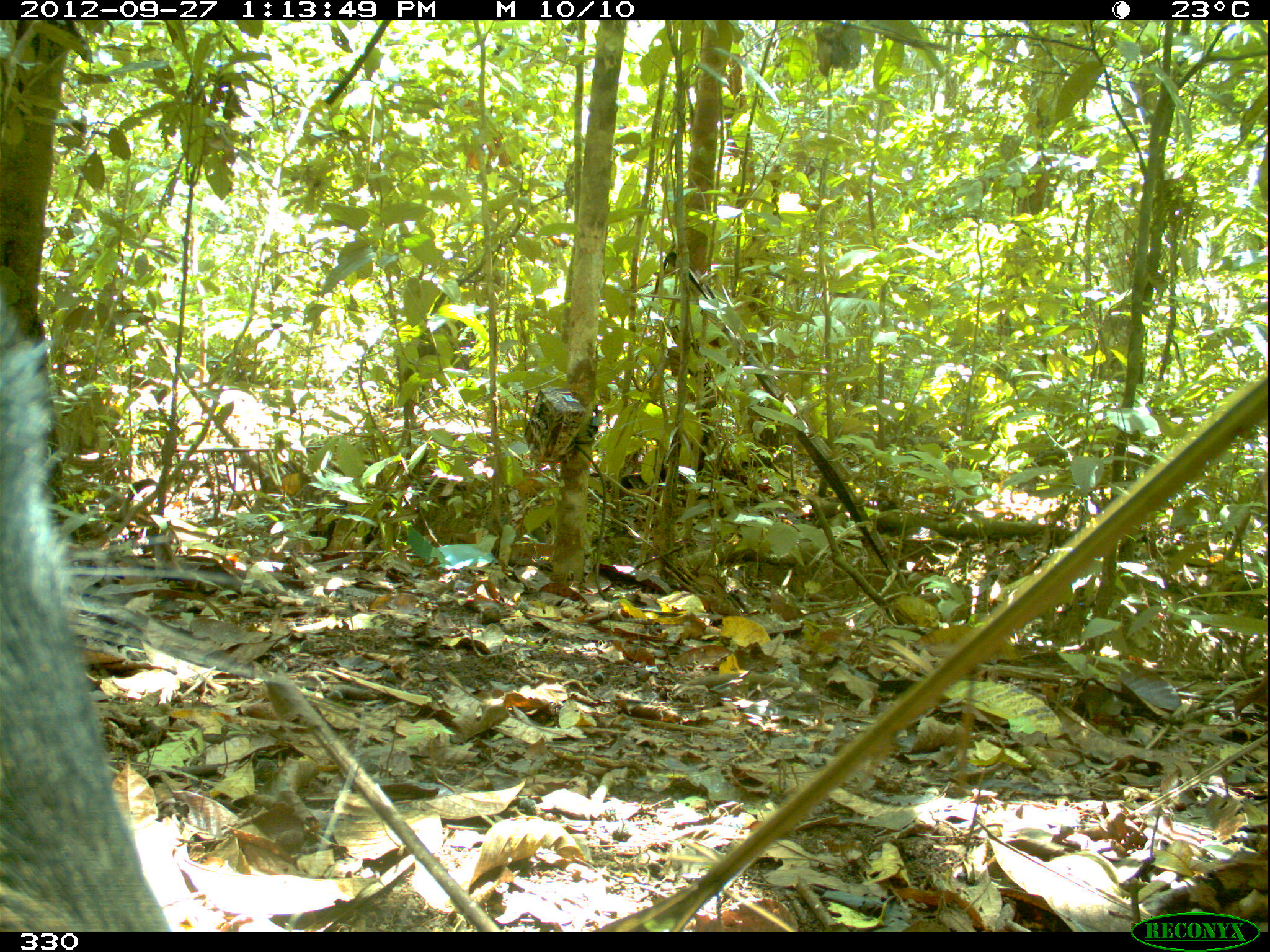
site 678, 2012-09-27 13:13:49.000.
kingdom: Animalia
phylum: Chordata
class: Mammalia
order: Artiodactyla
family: Tayassuidae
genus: Tayassu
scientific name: Tayassu pecari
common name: white-lipped peccary